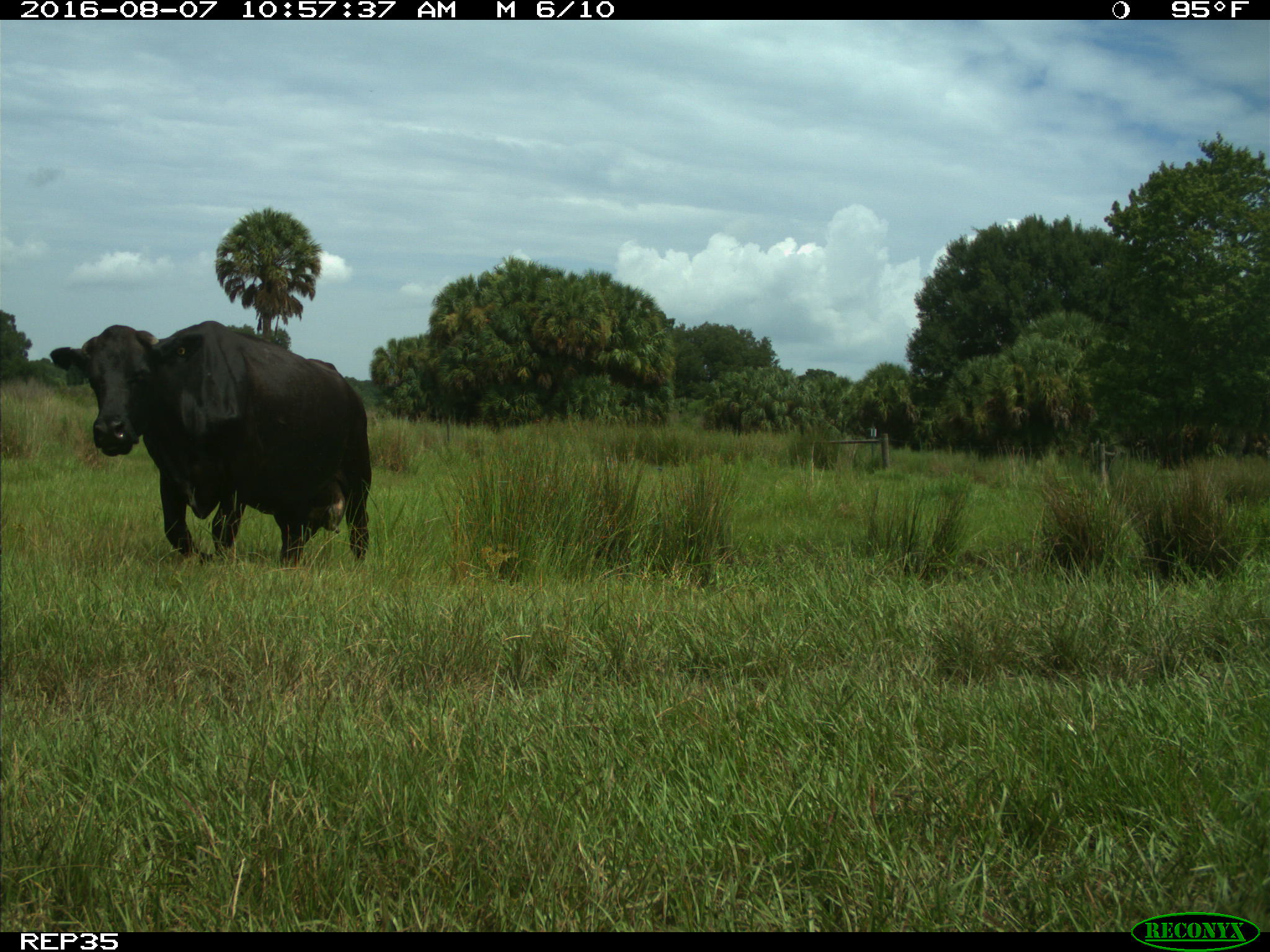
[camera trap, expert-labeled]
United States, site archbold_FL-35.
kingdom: Animalia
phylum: Chordata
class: Mammalia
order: Artiodactyla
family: Bovidae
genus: Bos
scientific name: Bos taurus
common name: domestic cow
Bos taurus (domestic cow).